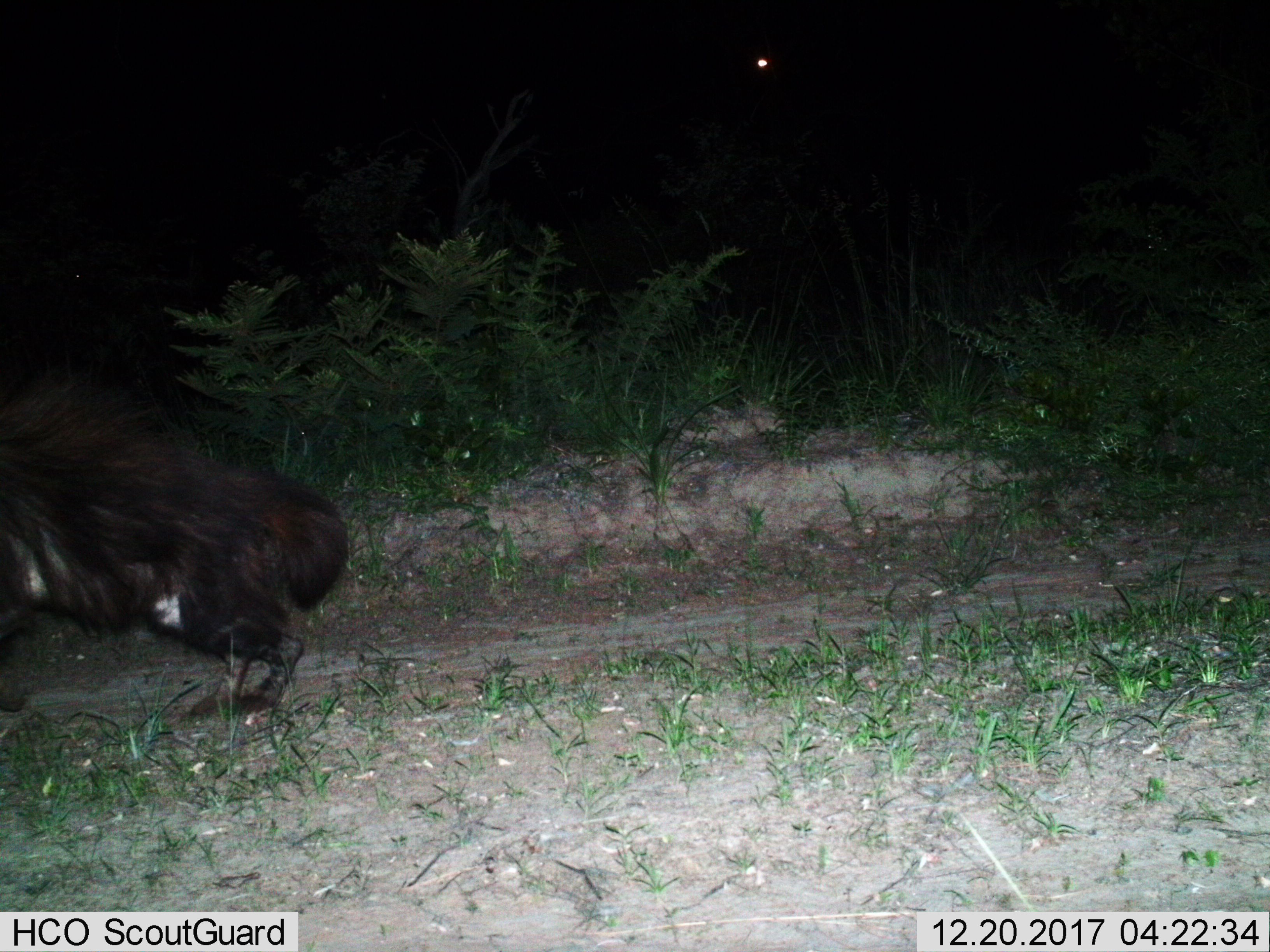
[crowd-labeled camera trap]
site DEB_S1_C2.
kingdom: Animalia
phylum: Chordata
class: Mammalia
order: Carnivora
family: Hyaenidae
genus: Parahyaena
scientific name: Parahyaena brunnea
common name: brown hyena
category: hyenabrown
Hyenabrown (brown hyena) (Parahyaena brunnea), count 1. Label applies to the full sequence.